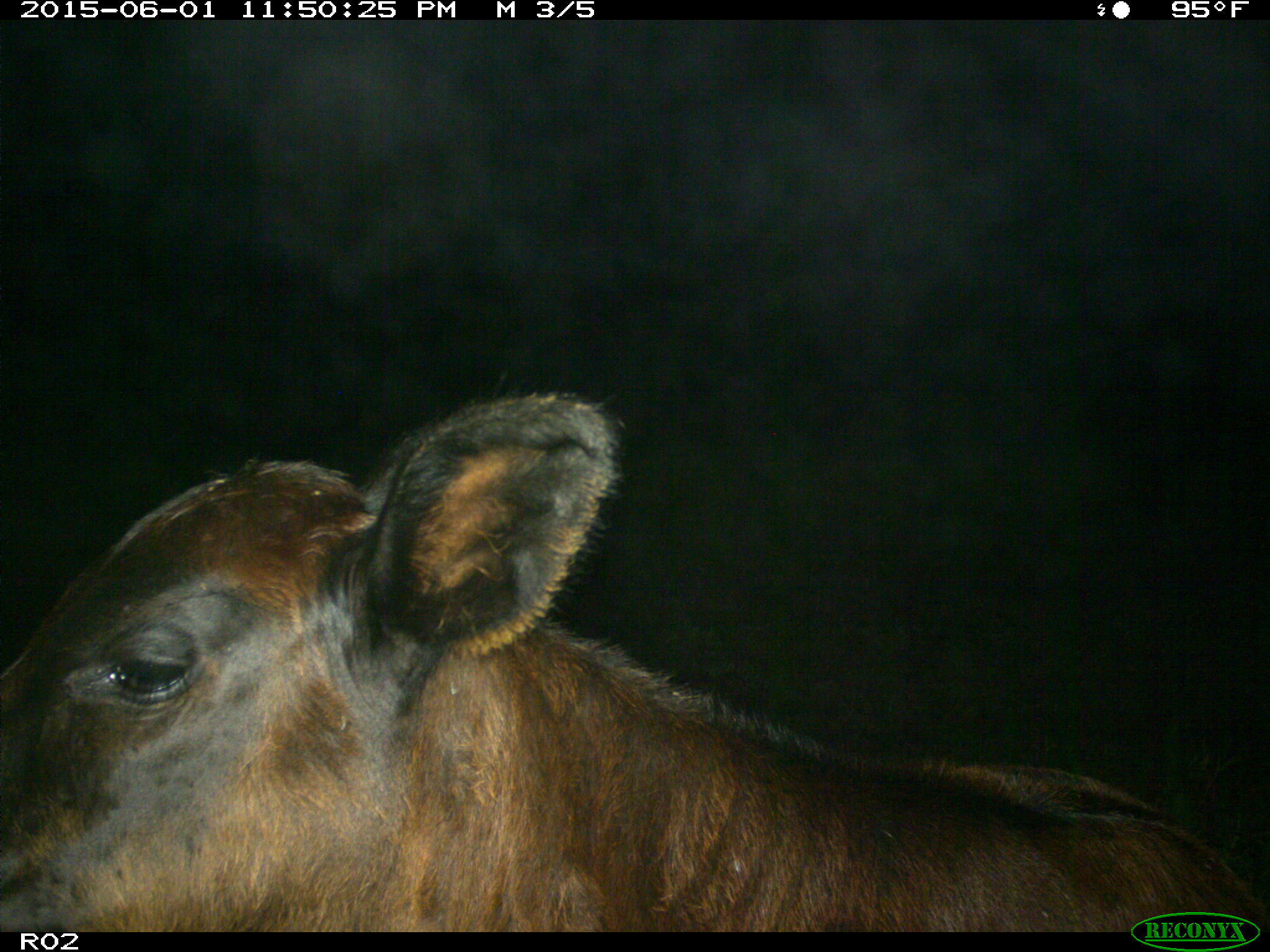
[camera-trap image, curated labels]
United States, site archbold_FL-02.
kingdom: Animalia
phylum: Chordata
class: Mammalia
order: Artiodactyla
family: Bovidae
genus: Bos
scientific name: Bos taurus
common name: domestic cow